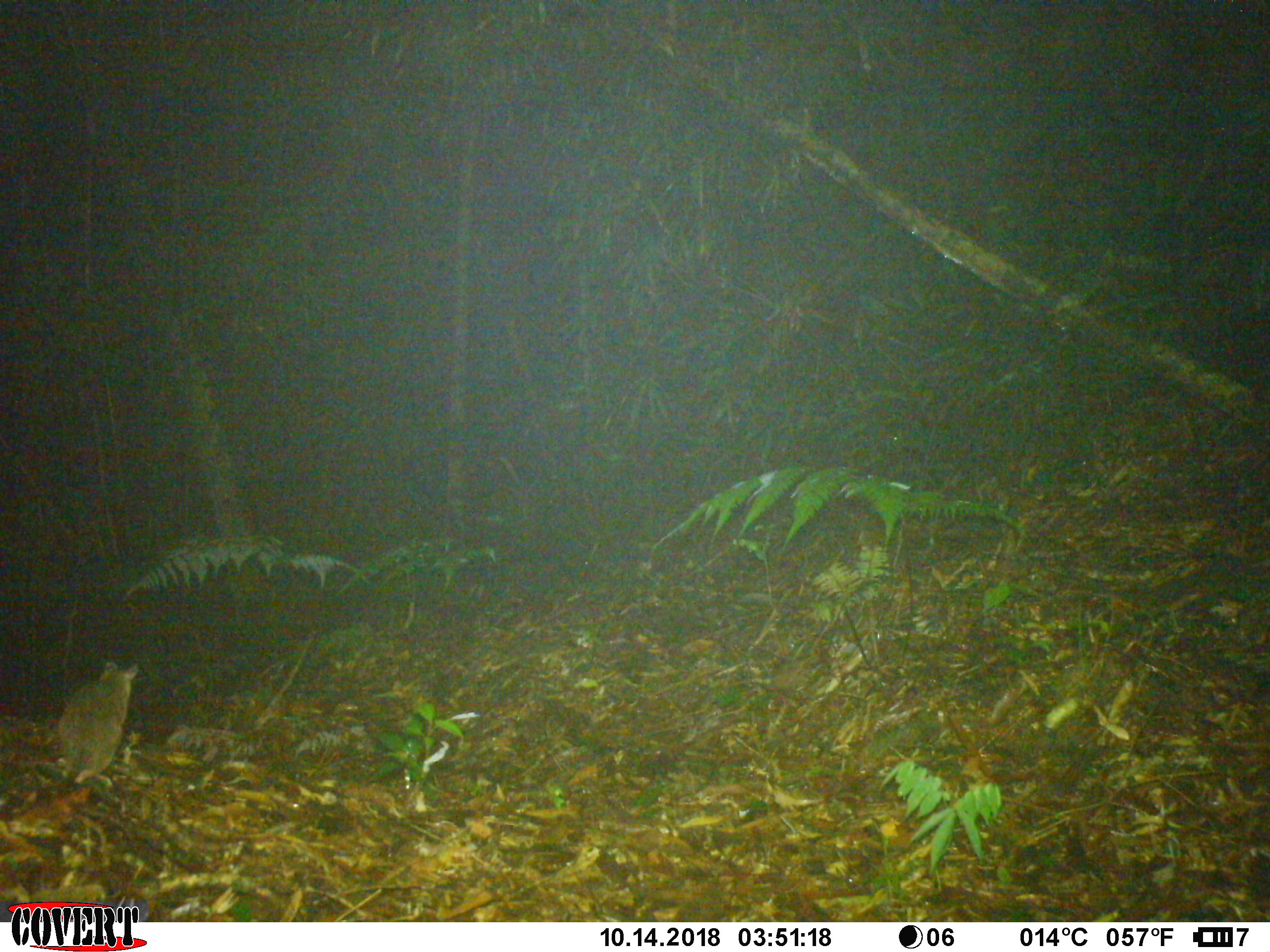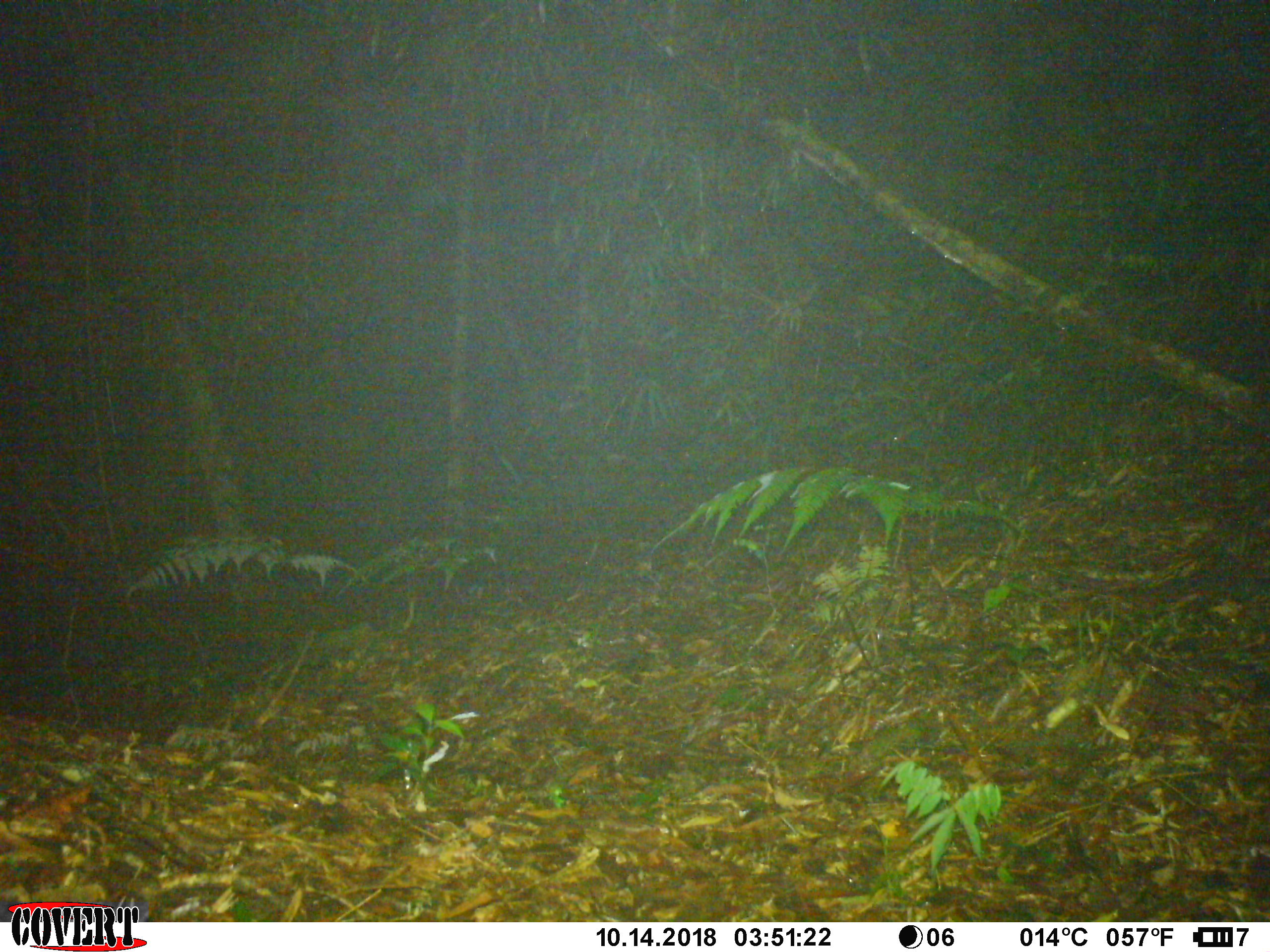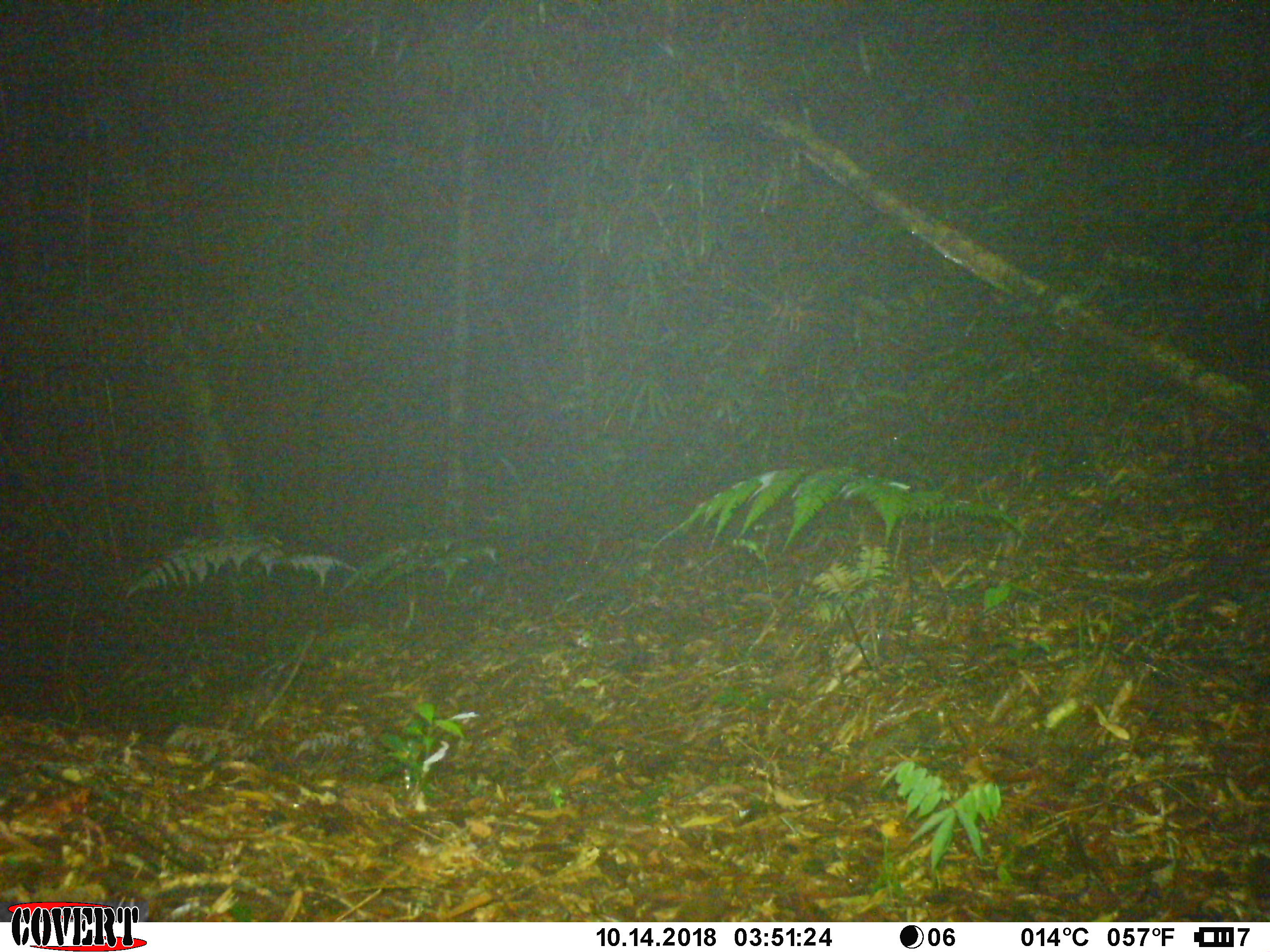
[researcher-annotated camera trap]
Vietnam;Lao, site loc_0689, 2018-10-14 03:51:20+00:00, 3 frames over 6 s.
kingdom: Animalia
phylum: Chordata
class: Mammalia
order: Rodentia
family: Muridae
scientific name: Muridae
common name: old-world mice and rats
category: unidentified murid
Unidentified murid (old-world mice and rats) (Muridae). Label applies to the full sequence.